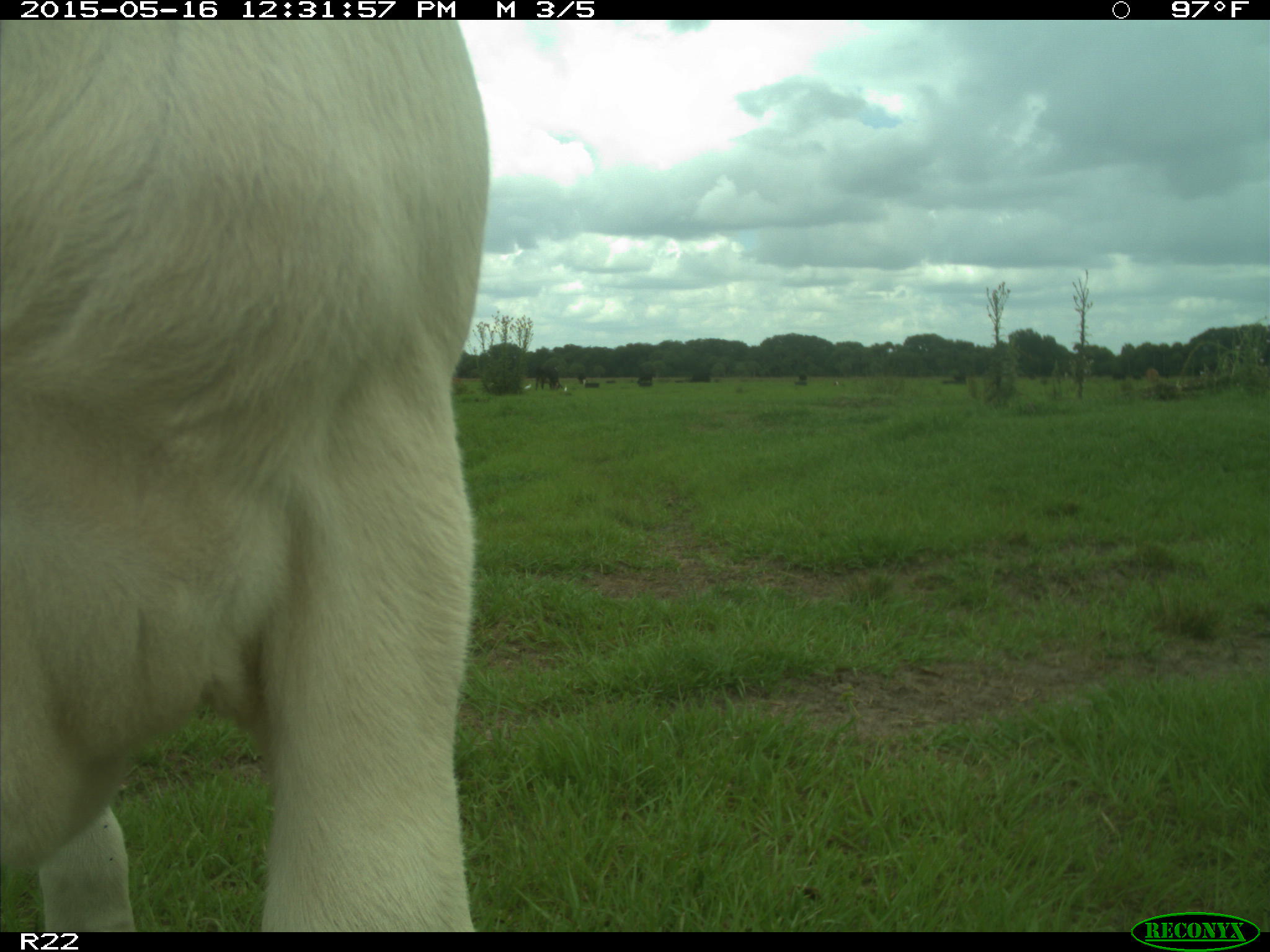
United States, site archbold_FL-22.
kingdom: Animalia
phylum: Chordata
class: Mammalia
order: Artiodactyla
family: Bovidae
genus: Bos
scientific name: Bos taurus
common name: domestic cow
Bos taurus (domestic cow).